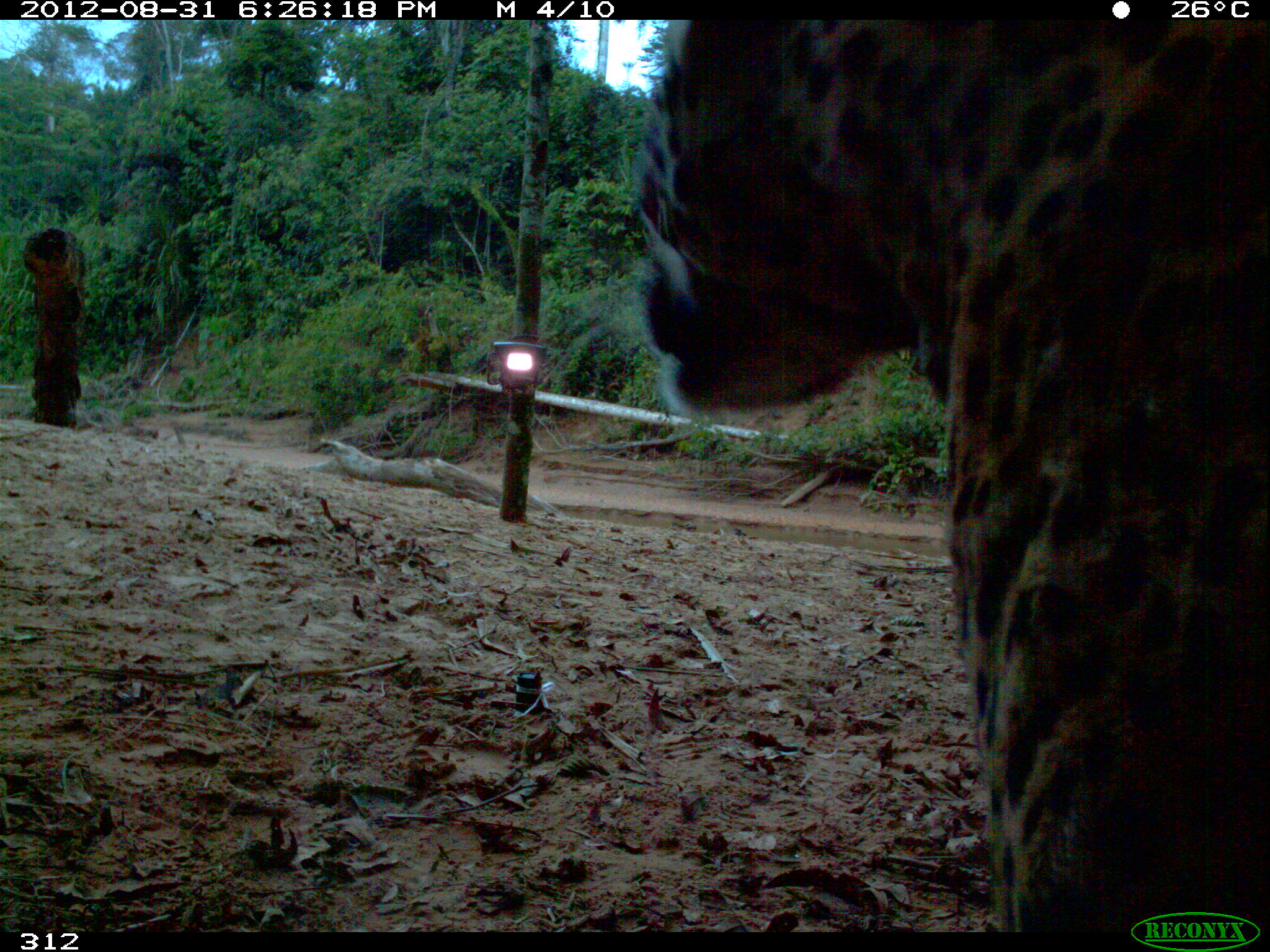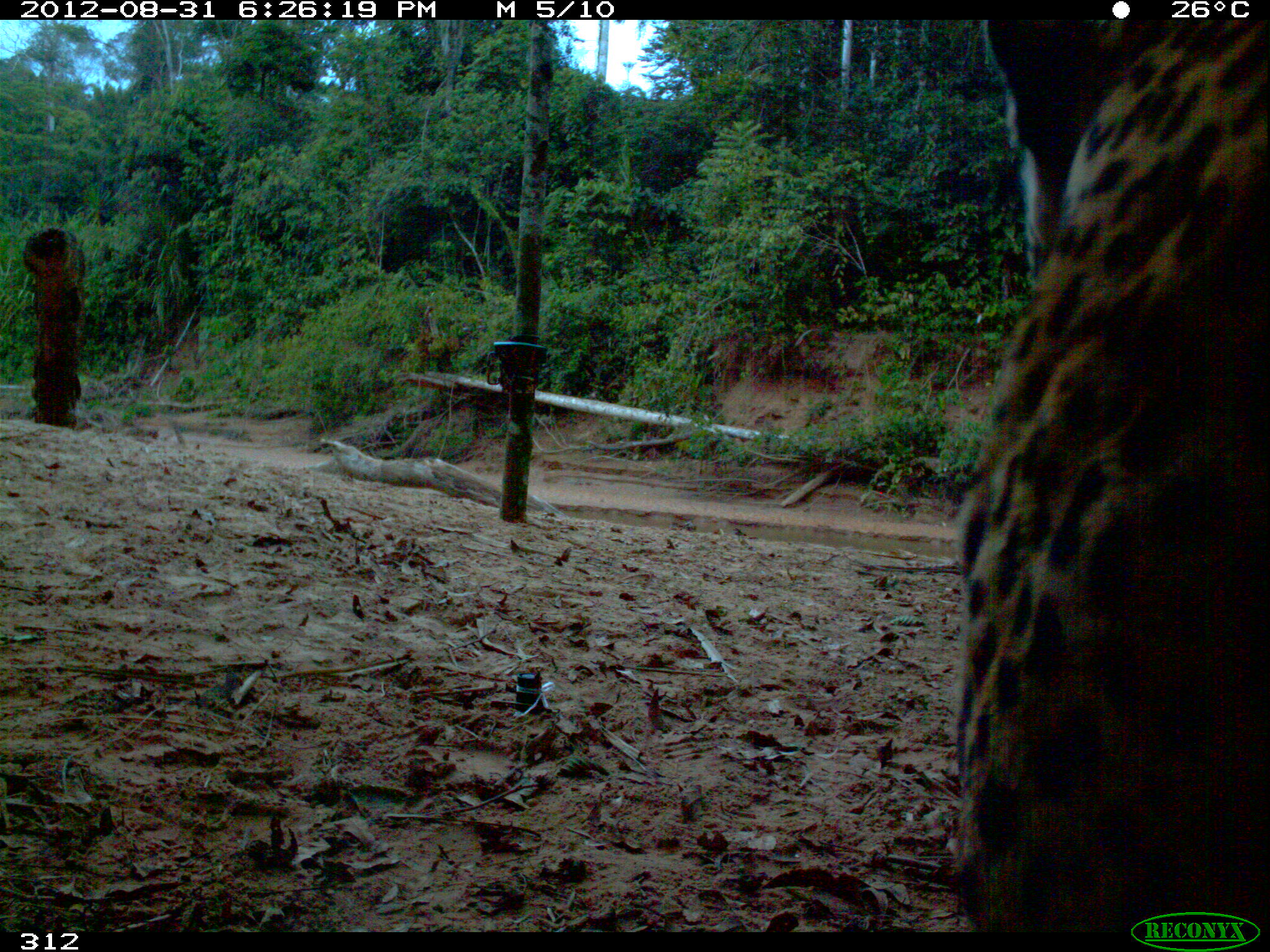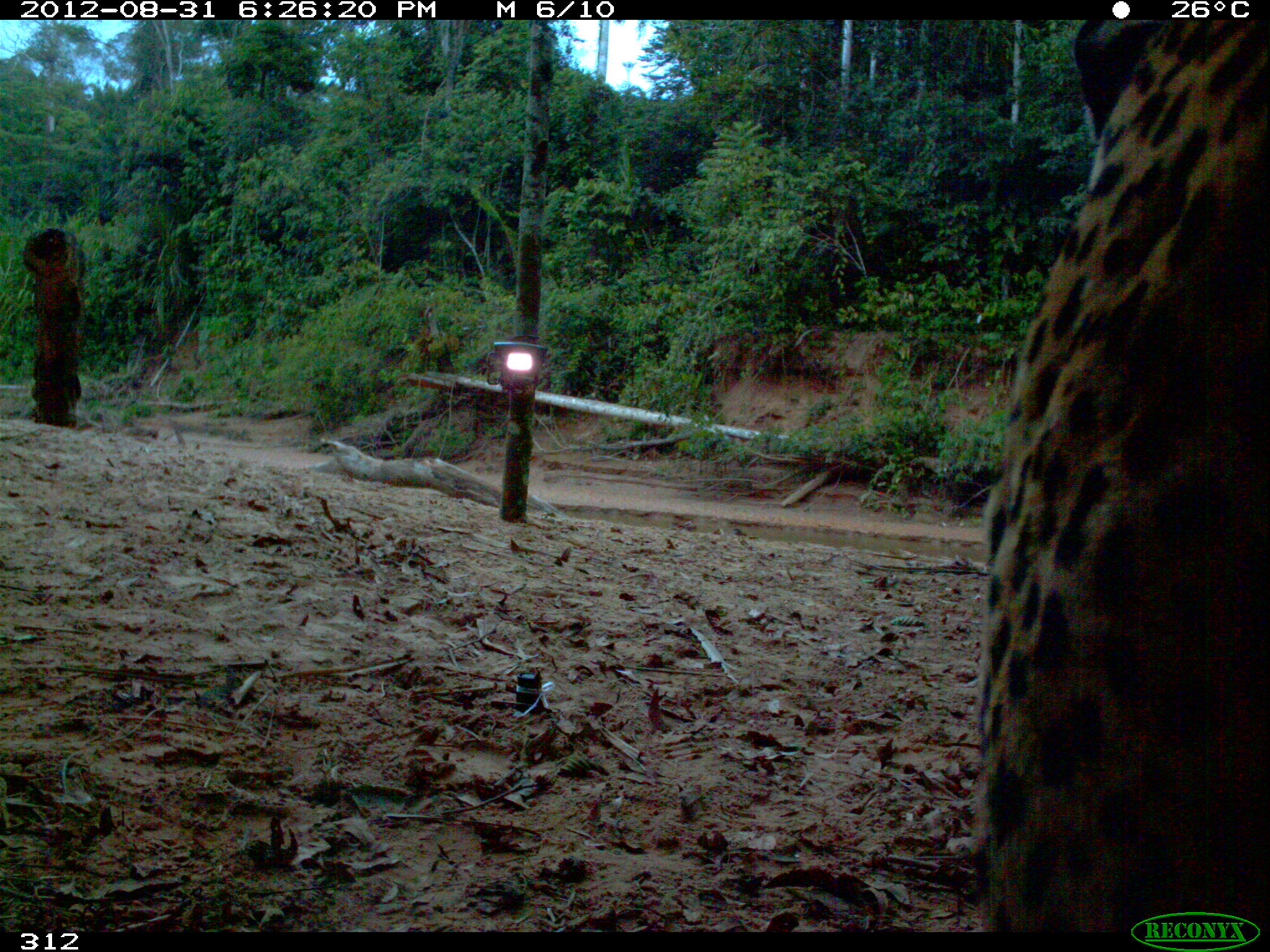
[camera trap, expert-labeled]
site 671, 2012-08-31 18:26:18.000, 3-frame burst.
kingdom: Animalia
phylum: Chordata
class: Mammalia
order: Carnivora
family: Felidae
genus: Panthera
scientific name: Panthera onca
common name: jaguar